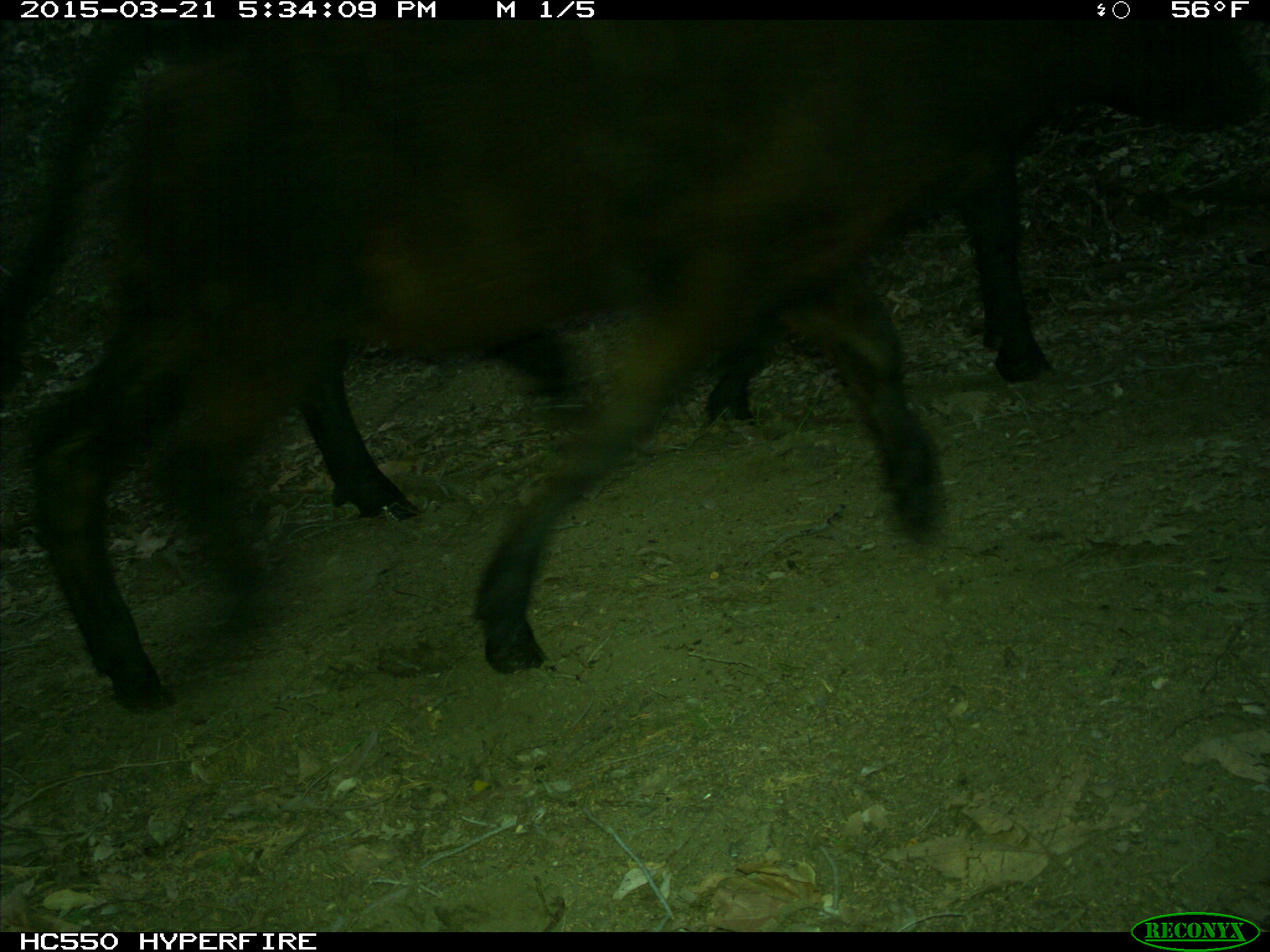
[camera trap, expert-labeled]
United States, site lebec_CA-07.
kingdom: Animalia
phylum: Chordata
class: Mammalia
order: Artiodactyla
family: Bovidae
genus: Bos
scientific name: Bos taurus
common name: domestic cow